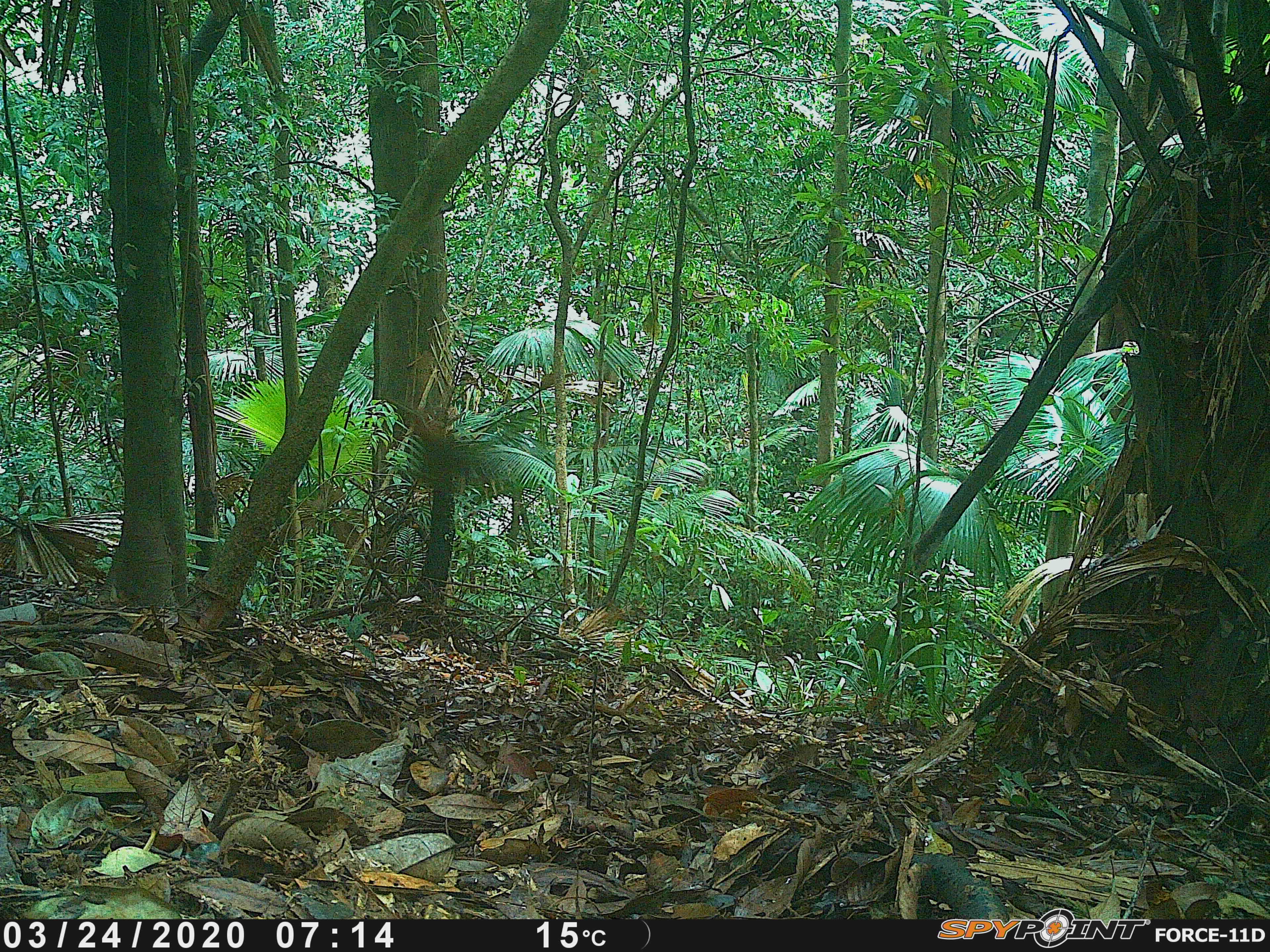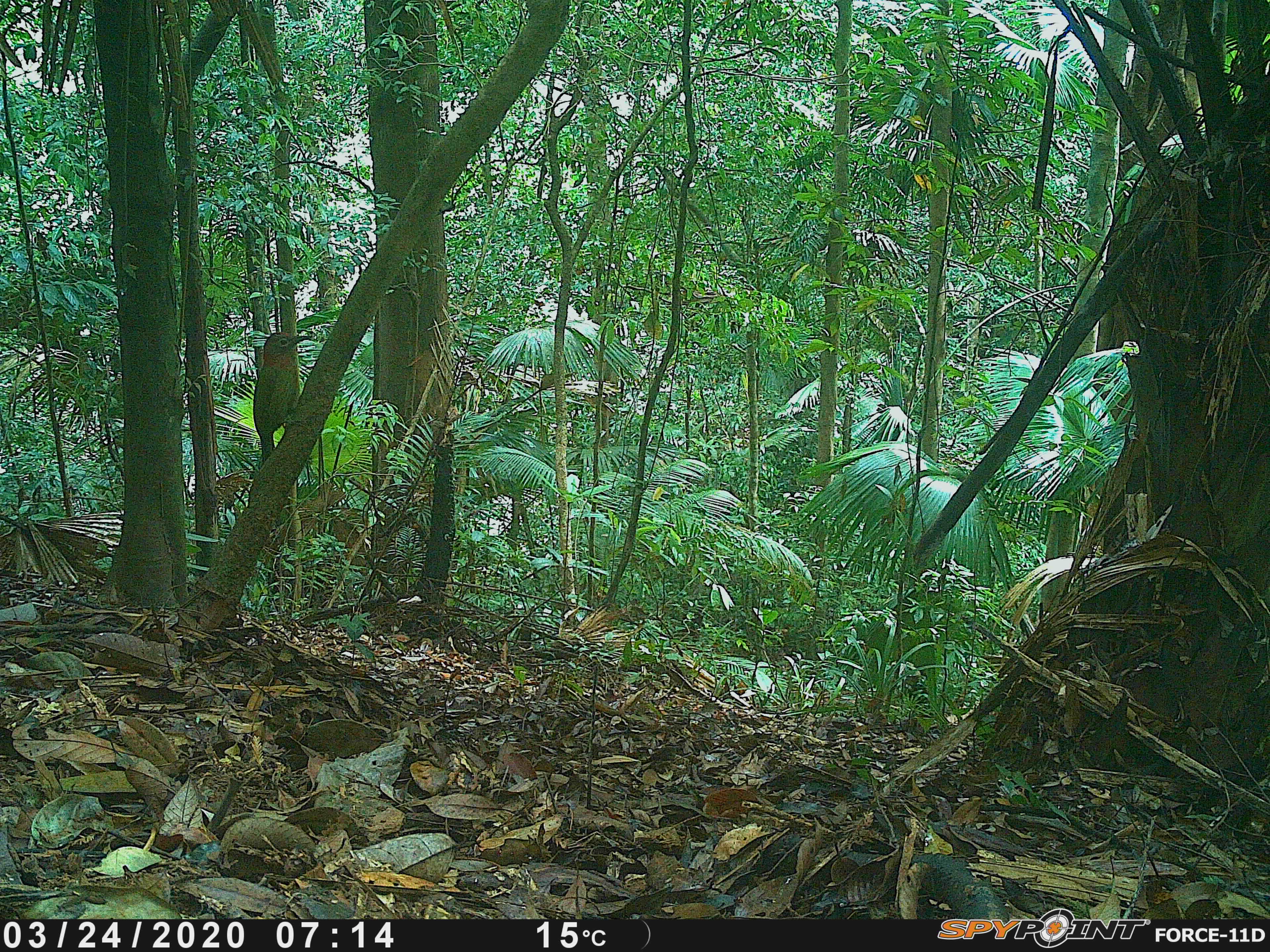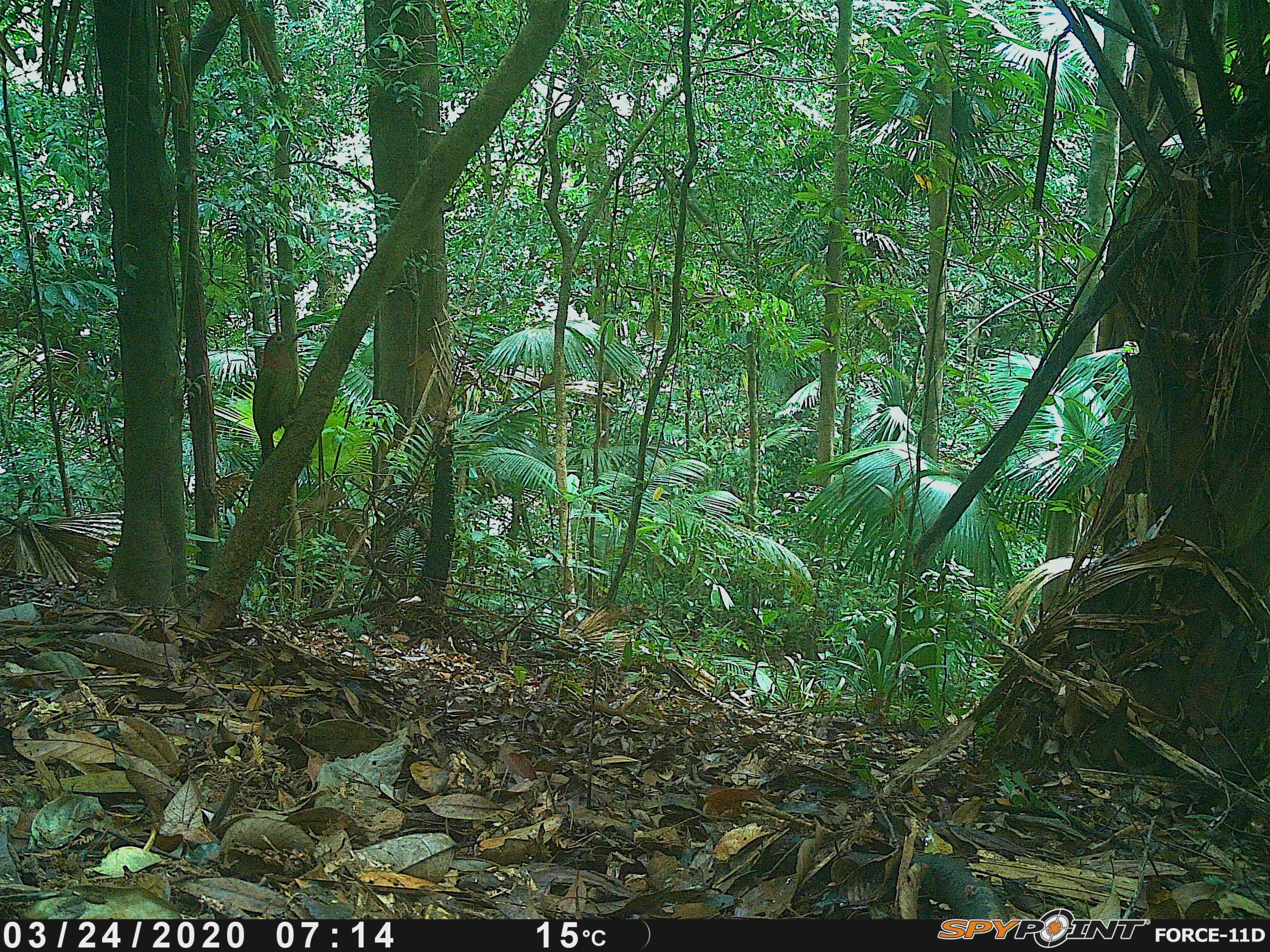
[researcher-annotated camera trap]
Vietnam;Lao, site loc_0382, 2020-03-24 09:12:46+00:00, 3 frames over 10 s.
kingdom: Animalia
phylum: Chordata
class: Aves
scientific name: Aves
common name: bird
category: unidentified bird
Unidentified bird (bird) (Aves). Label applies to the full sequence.